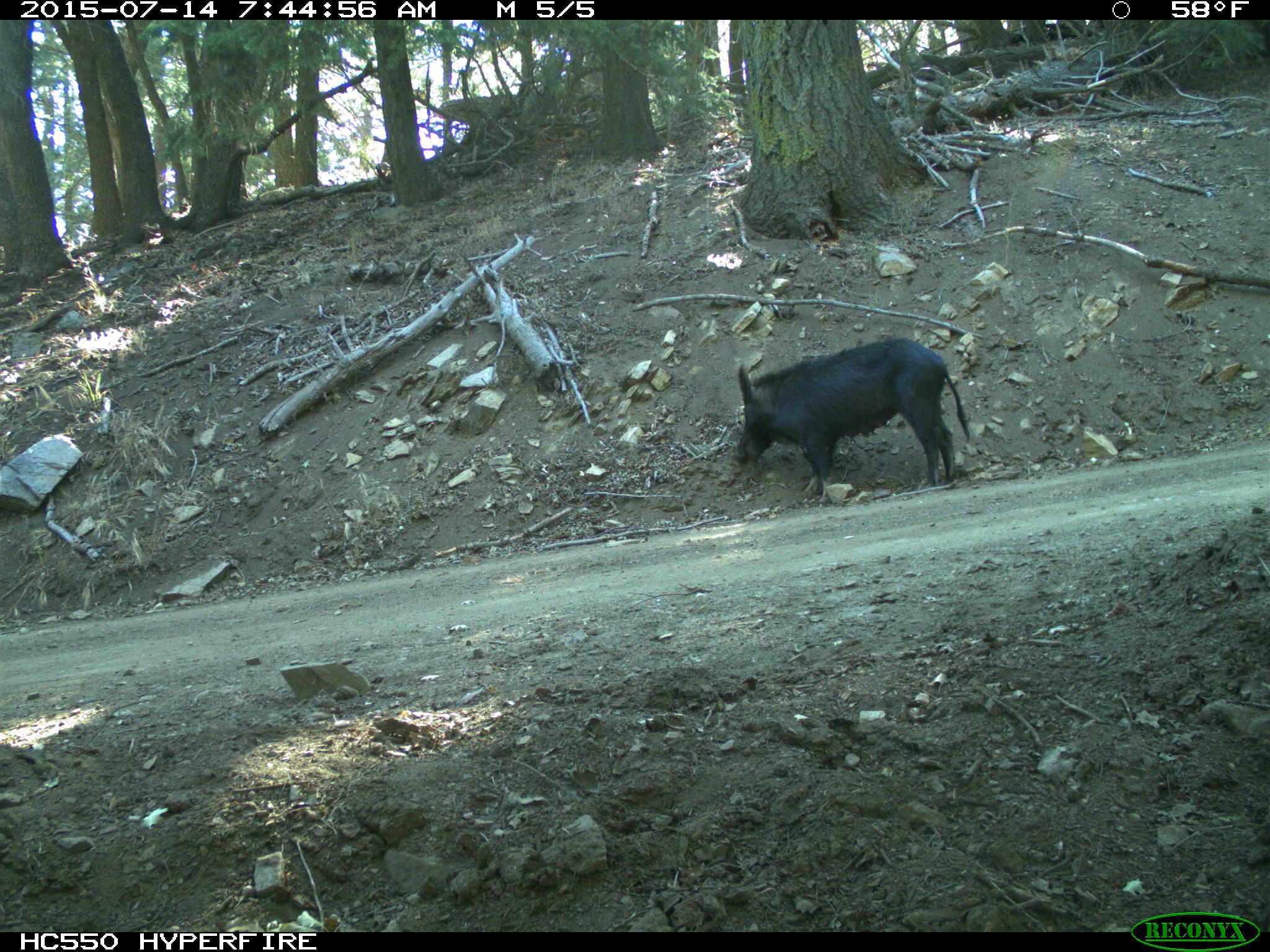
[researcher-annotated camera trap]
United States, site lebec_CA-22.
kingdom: Animalia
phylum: Chordata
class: Mammalia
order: Artiodactyla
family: Suidae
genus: Sus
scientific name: Sus scrofa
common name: wild boar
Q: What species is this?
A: Sus scrofa (wild boar).